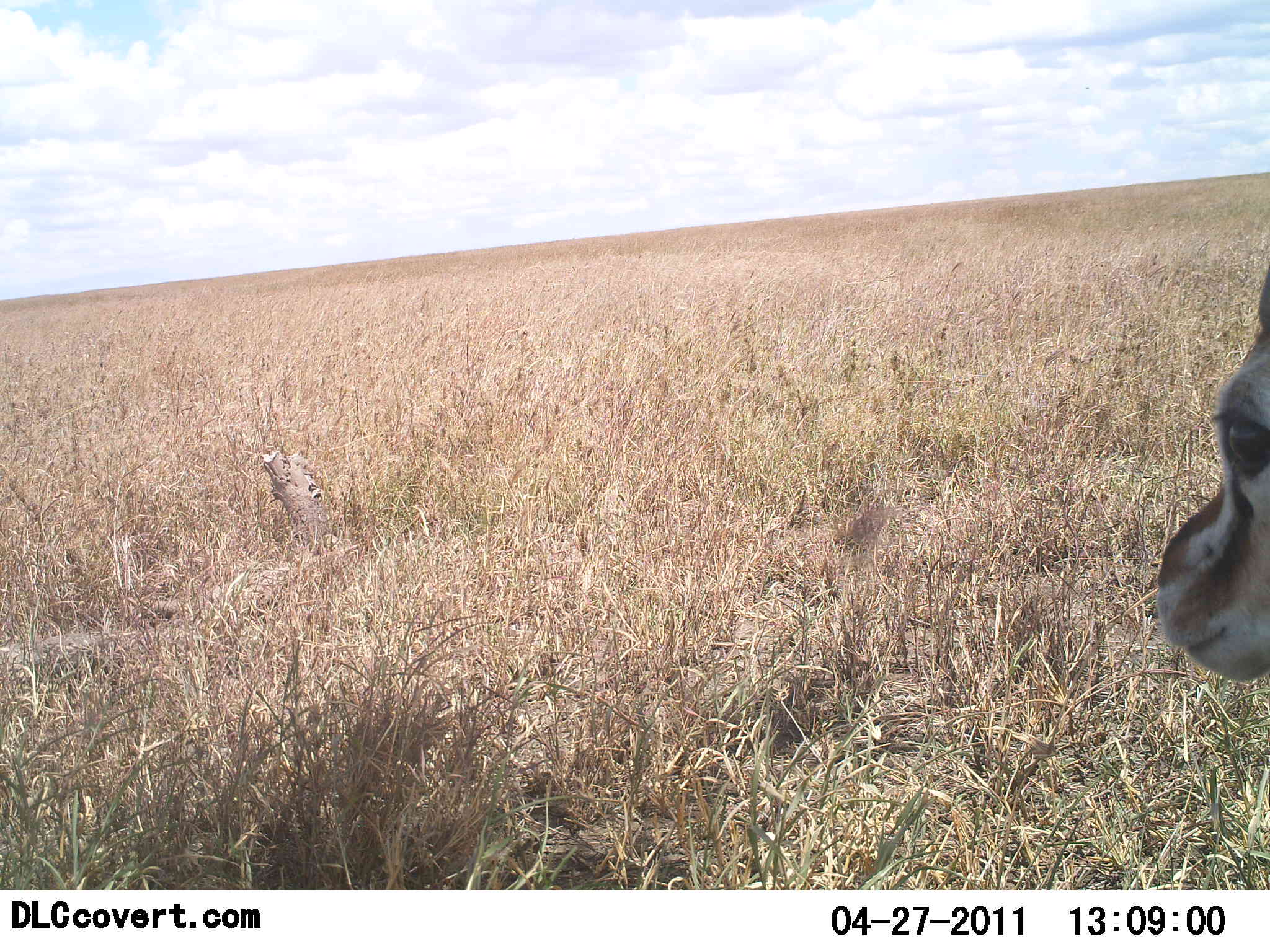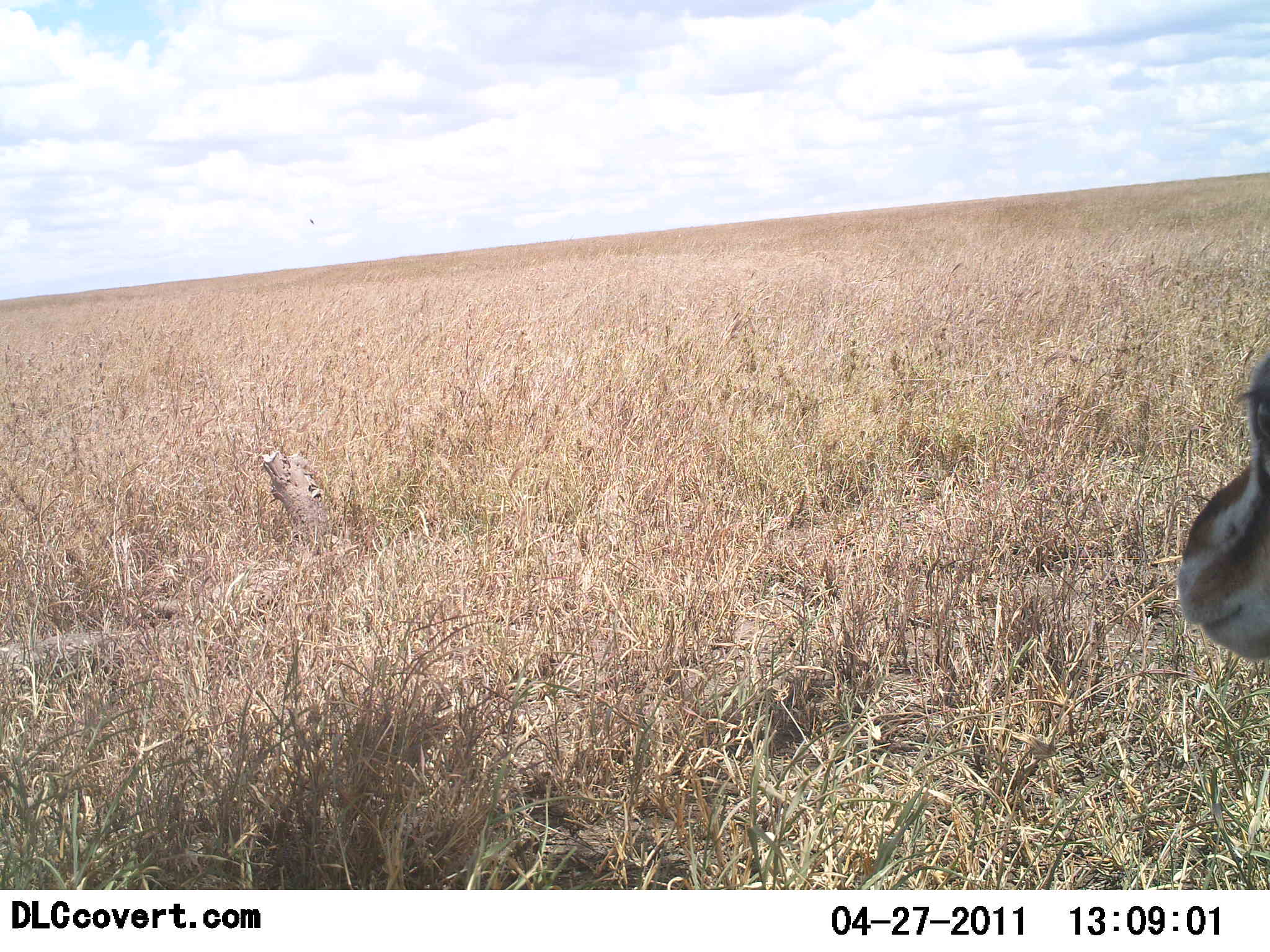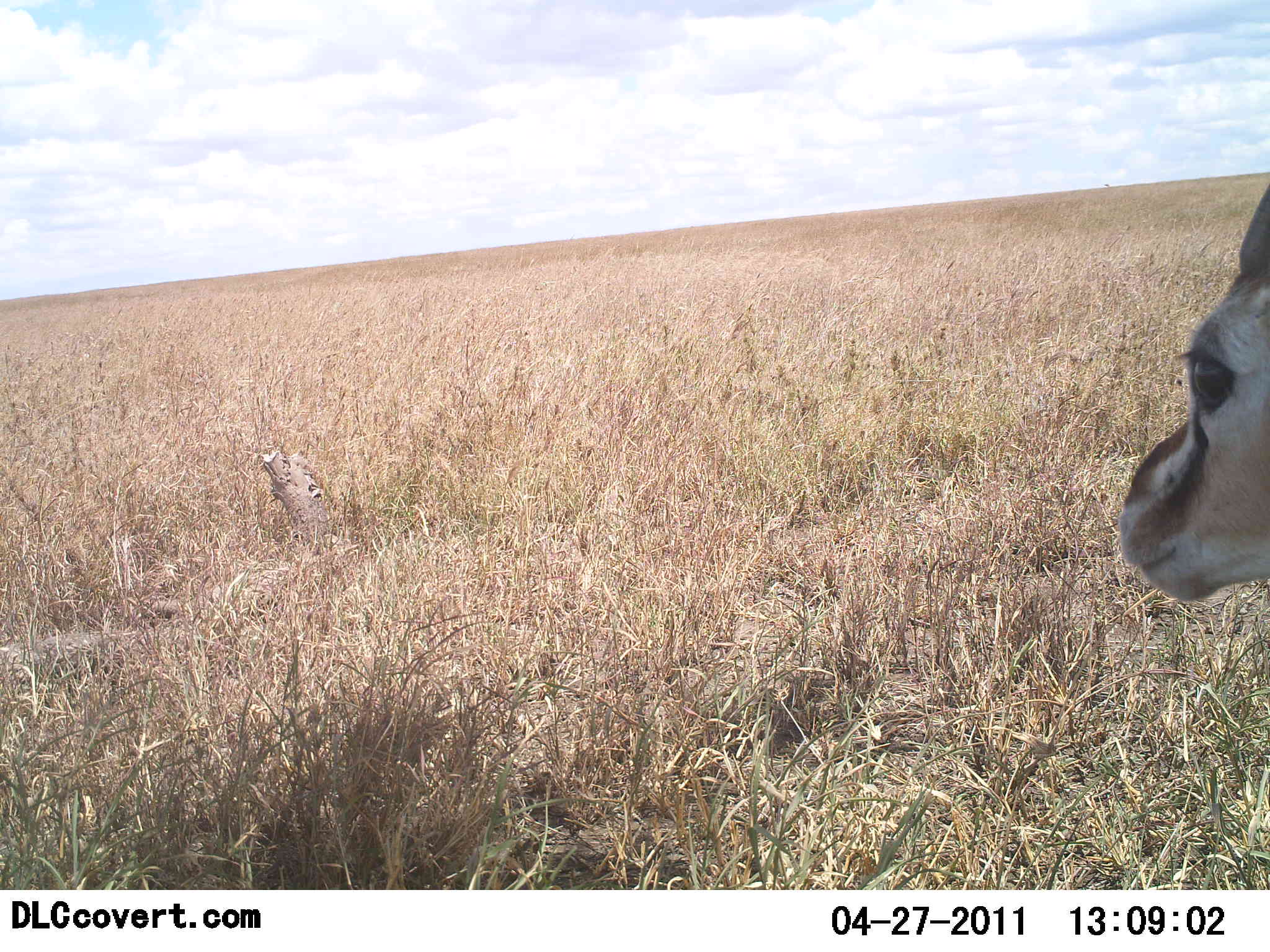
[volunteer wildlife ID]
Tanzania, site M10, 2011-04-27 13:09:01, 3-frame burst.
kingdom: Animalia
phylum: Chordata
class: Mammalia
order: Artiodactyla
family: Bovidae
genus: Eudorcas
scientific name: Eudorcas thomsonii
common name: thomson's gazelle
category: gazellethomsons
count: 1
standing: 82%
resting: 9%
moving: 18%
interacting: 0%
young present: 0%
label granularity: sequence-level